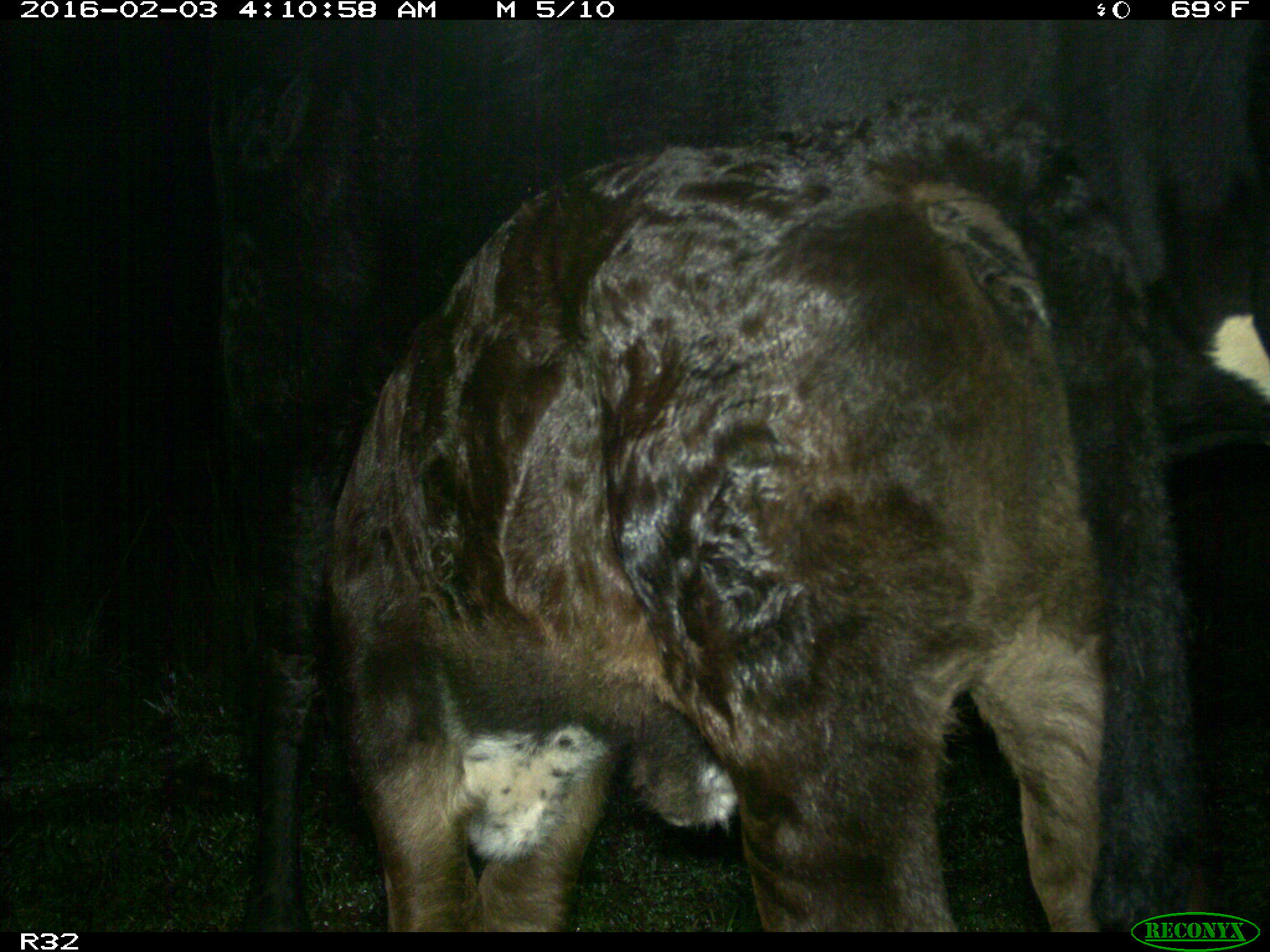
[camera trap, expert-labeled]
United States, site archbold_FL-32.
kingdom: Animalia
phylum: Chordata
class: Mammalia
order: Artiodactyla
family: Bovidae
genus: Bos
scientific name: Bos taurus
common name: domestic cow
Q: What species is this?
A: Bos taurus (domestic cow).